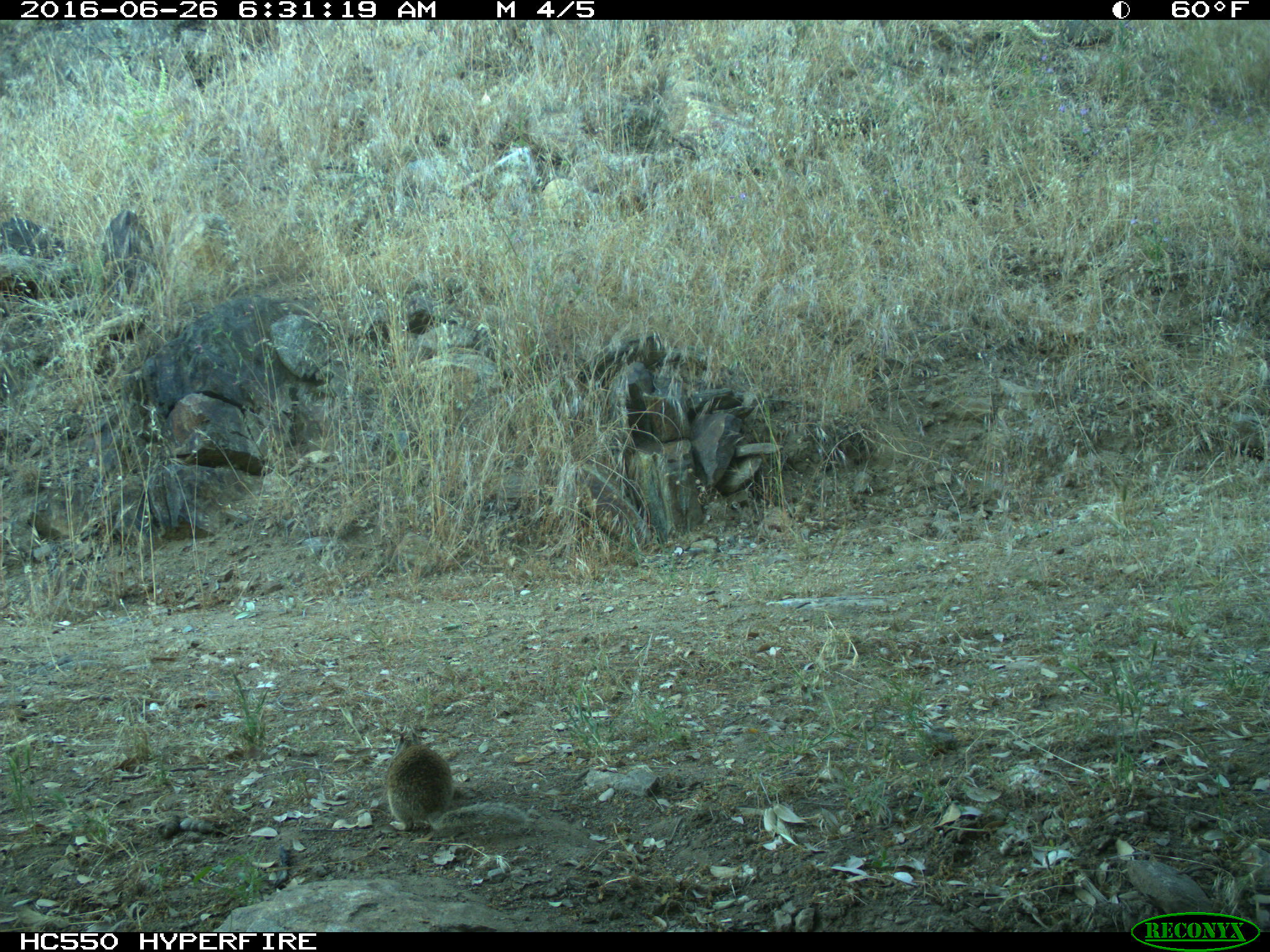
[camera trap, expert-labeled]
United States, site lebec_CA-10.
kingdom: Animalia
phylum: Chordata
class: Mammalia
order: Rodentia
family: Sciuridae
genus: Otospermophilus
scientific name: Otospermophilus beecheyi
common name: california ground squirrel